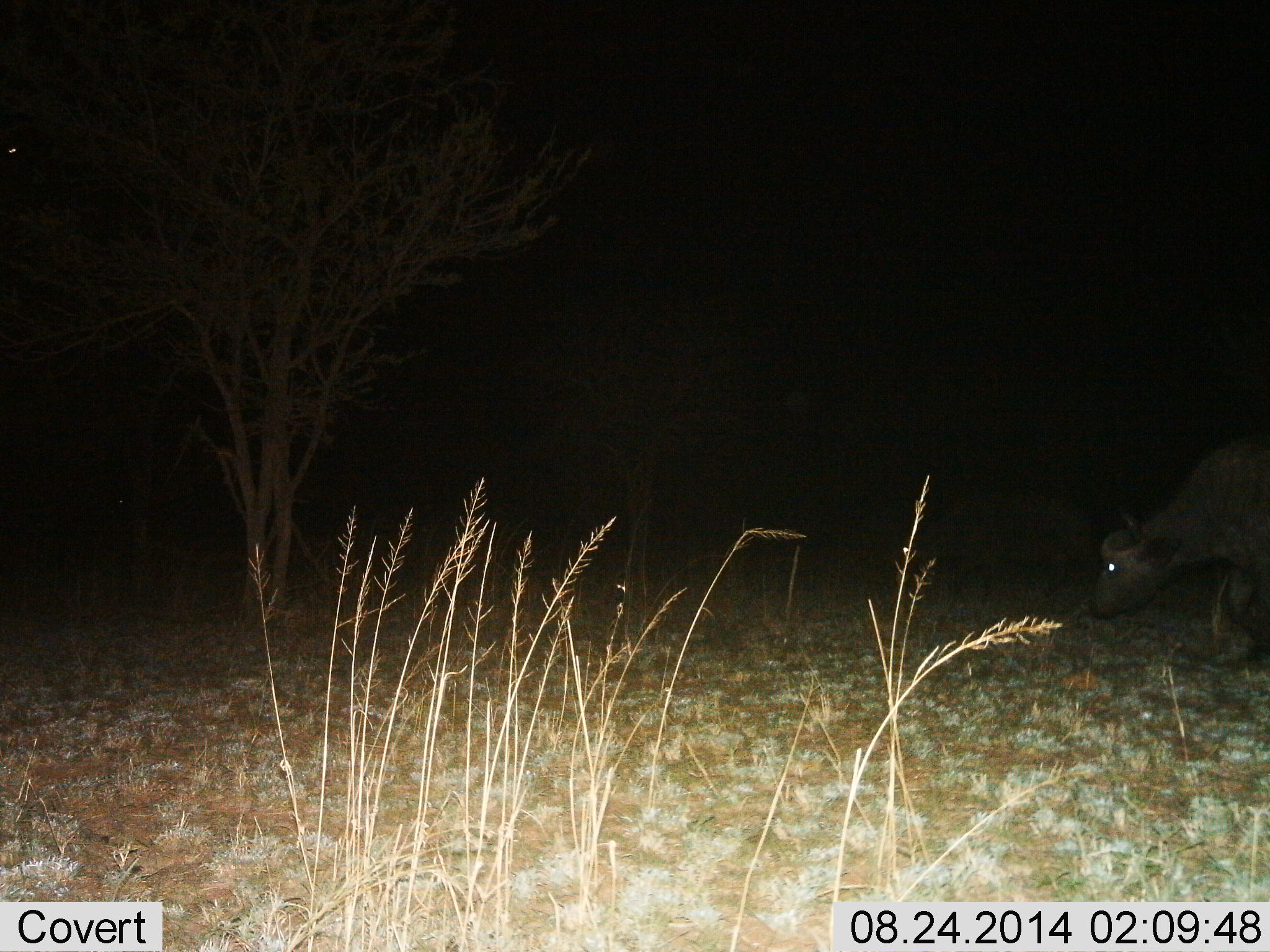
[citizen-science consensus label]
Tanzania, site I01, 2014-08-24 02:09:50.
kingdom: Animalia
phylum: Chordata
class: Mammalia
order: Artiodactyla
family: Bovidae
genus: Syncerus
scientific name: Syncerus caffer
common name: cape buffalo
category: buffalo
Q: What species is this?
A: Buffalo (cape buffalo) (Syncerus caffer).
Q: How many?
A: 1.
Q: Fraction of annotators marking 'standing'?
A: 10%.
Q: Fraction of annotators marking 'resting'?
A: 0%.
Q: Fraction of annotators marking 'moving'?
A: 70%.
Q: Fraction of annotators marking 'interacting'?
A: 0%.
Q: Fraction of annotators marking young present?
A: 0%.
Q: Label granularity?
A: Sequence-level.